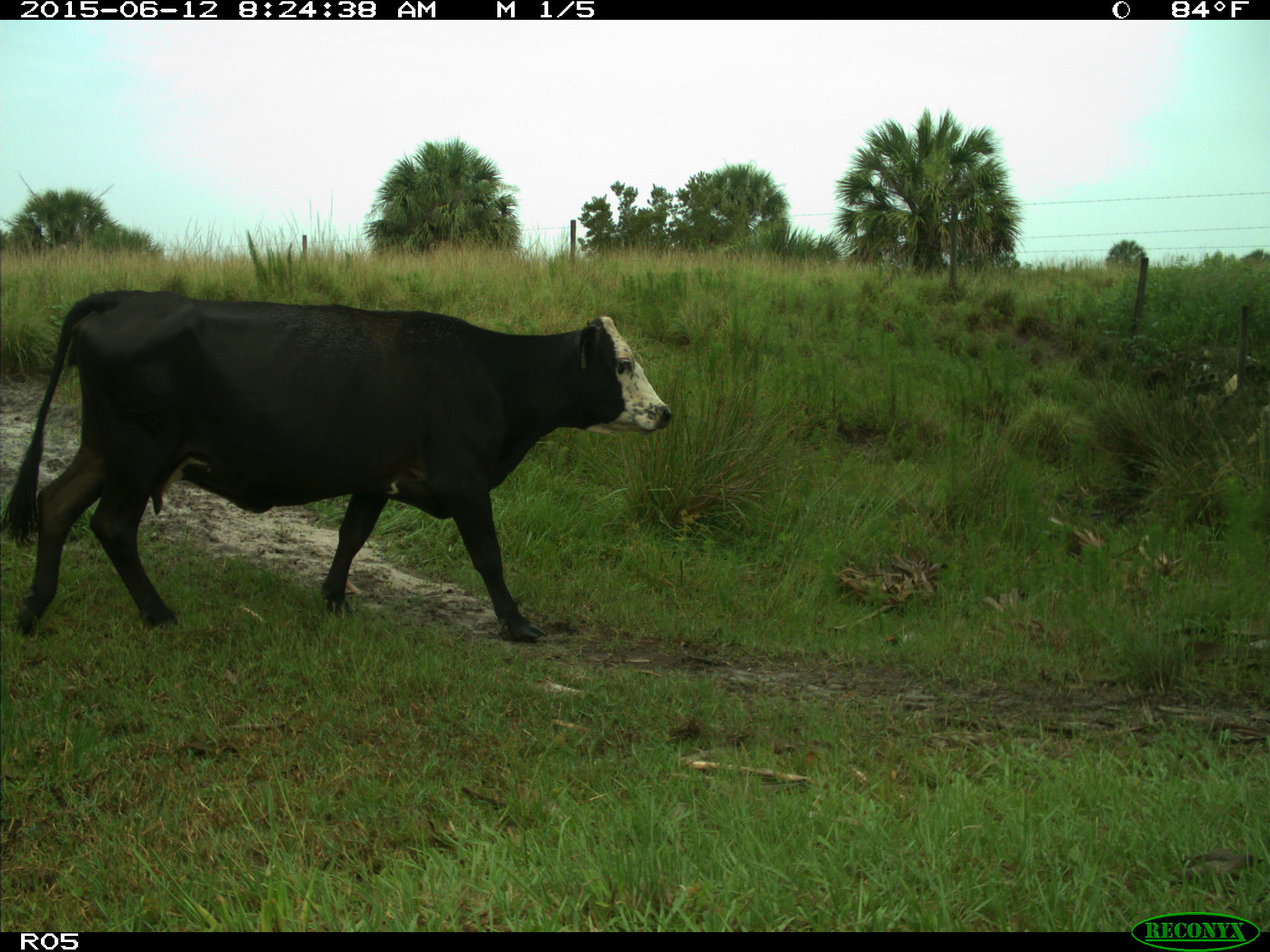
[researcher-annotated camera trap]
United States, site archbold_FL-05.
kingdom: Animalia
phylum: Chordata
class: Mammalia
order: Artiodactyla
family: Bovidae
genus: Bos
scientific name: Bos taurus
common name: domestic cow